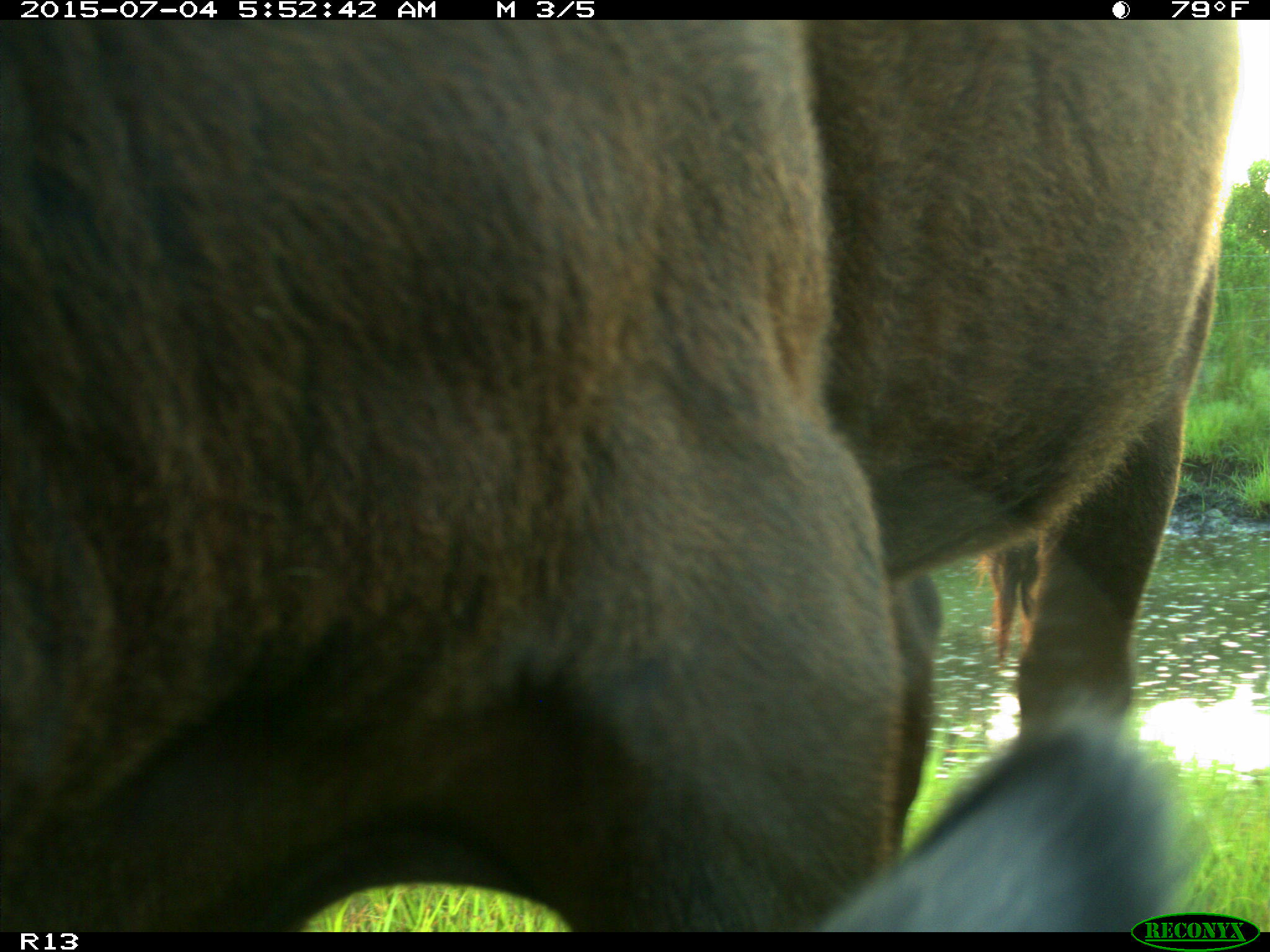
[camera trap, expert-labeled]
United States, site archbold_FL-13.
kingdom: Animalia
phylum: Chordata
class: Mammalia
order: Artiodactyla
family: Bovidae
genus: Bos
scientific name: Bos taurus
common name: domestic cow